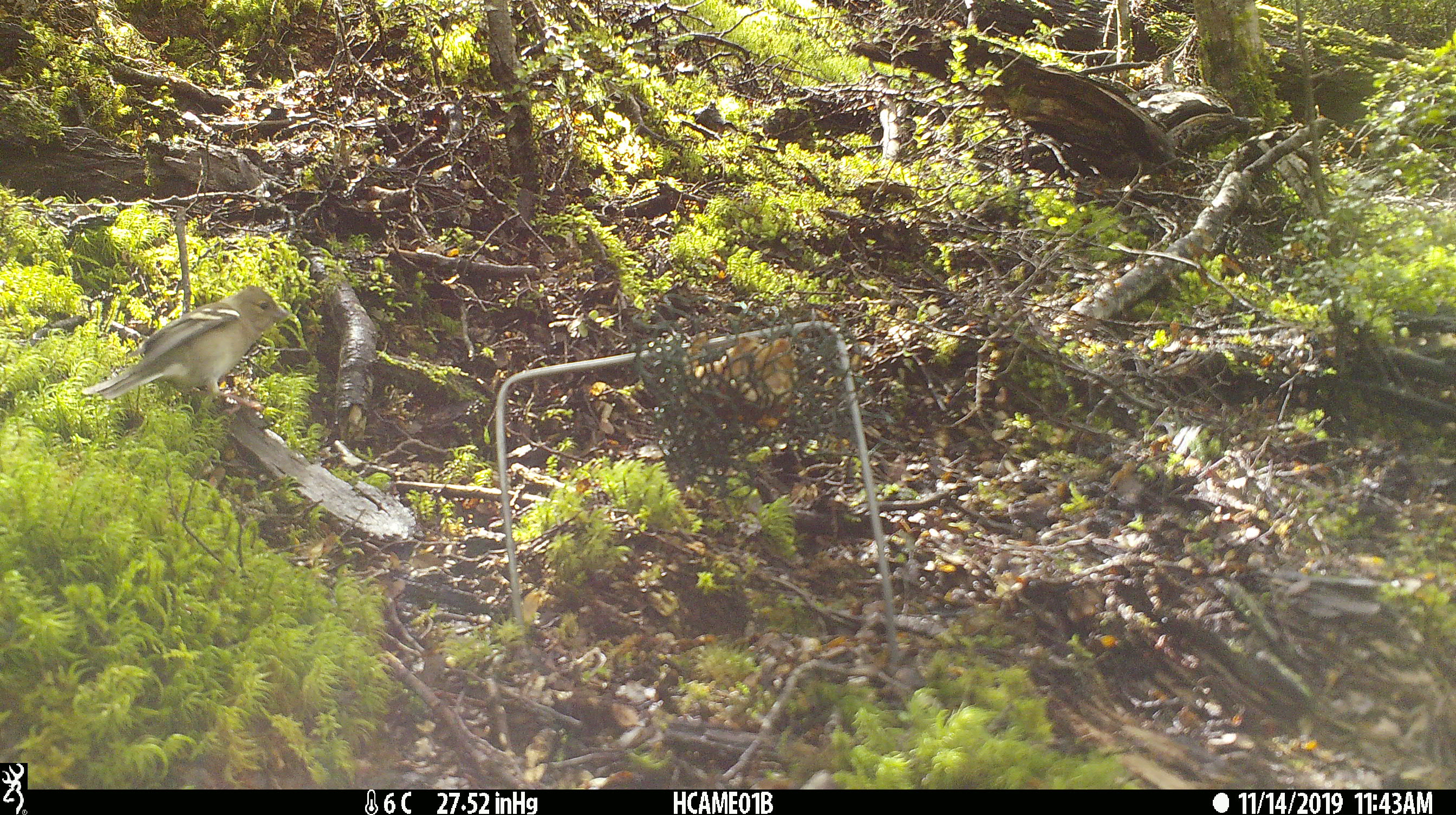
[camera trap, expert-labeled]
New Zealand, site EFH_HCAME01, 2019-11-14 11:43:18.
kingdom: Animalia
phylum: Chordata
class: Aves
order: Passeriformes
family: Fringillidae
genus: Fringilla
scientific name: Fringilla coelebs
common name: common chaffinch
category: chaffinch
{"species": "chaffinch (common chaffinch) (Fringilla coelebs)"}